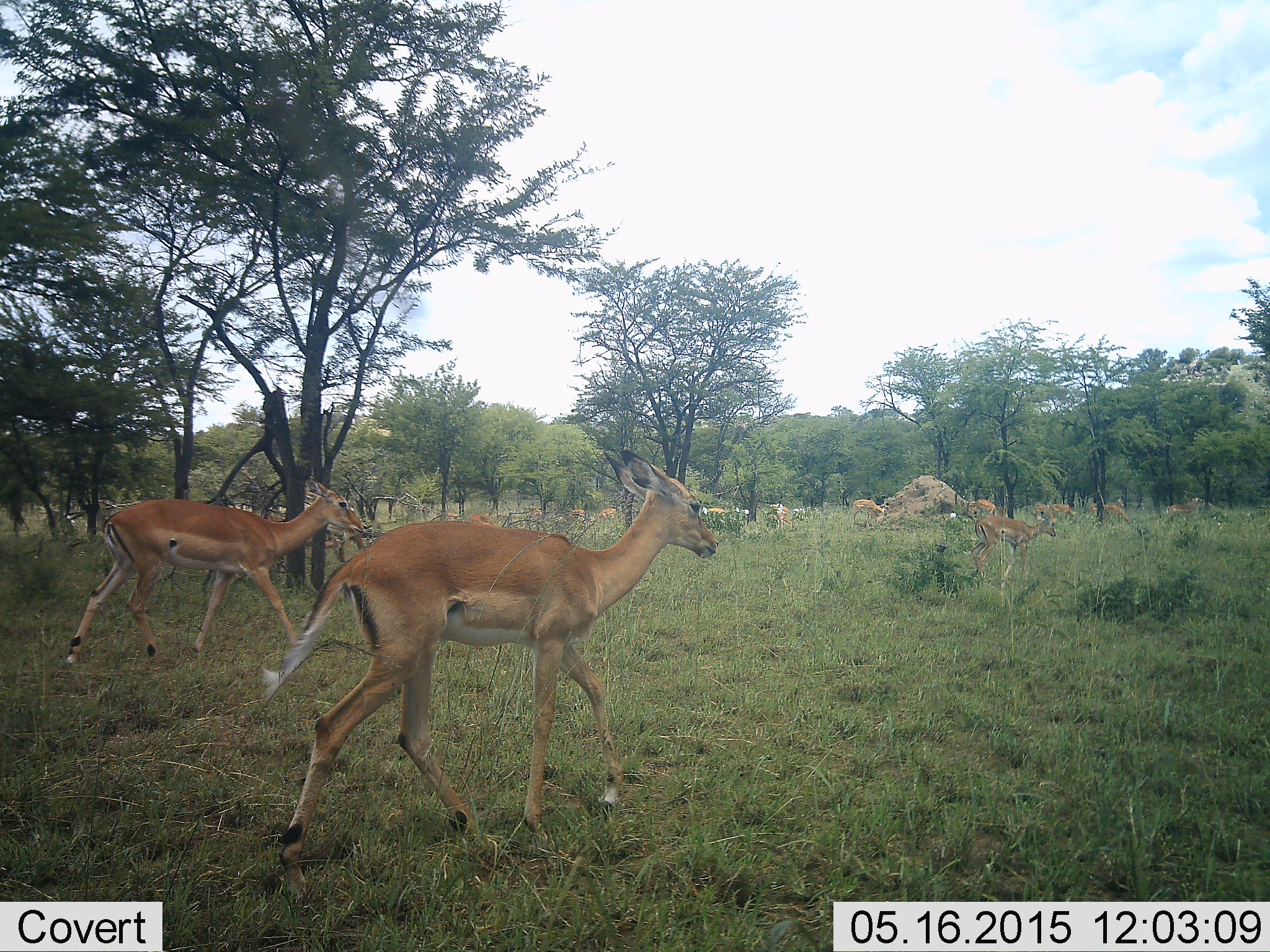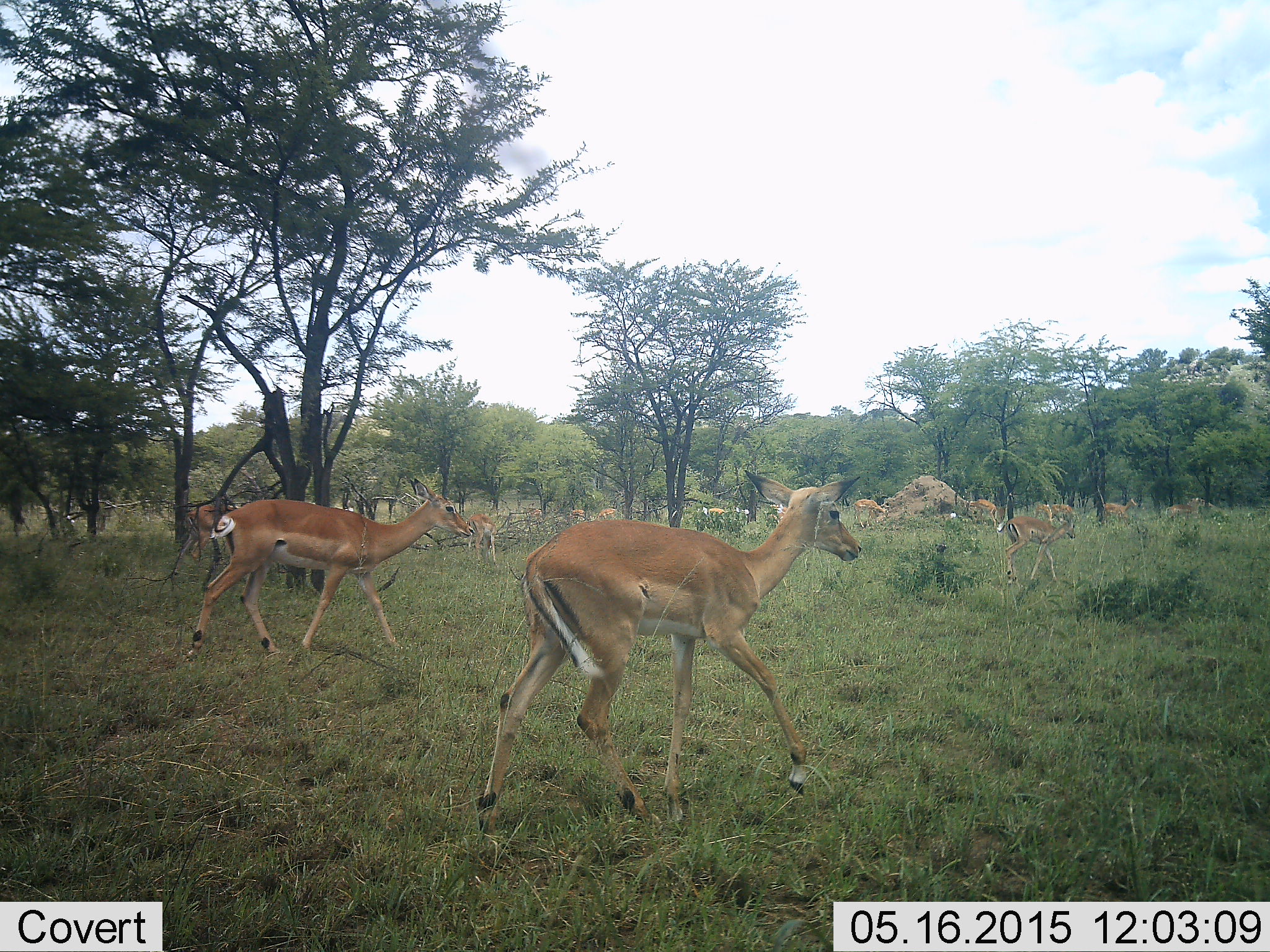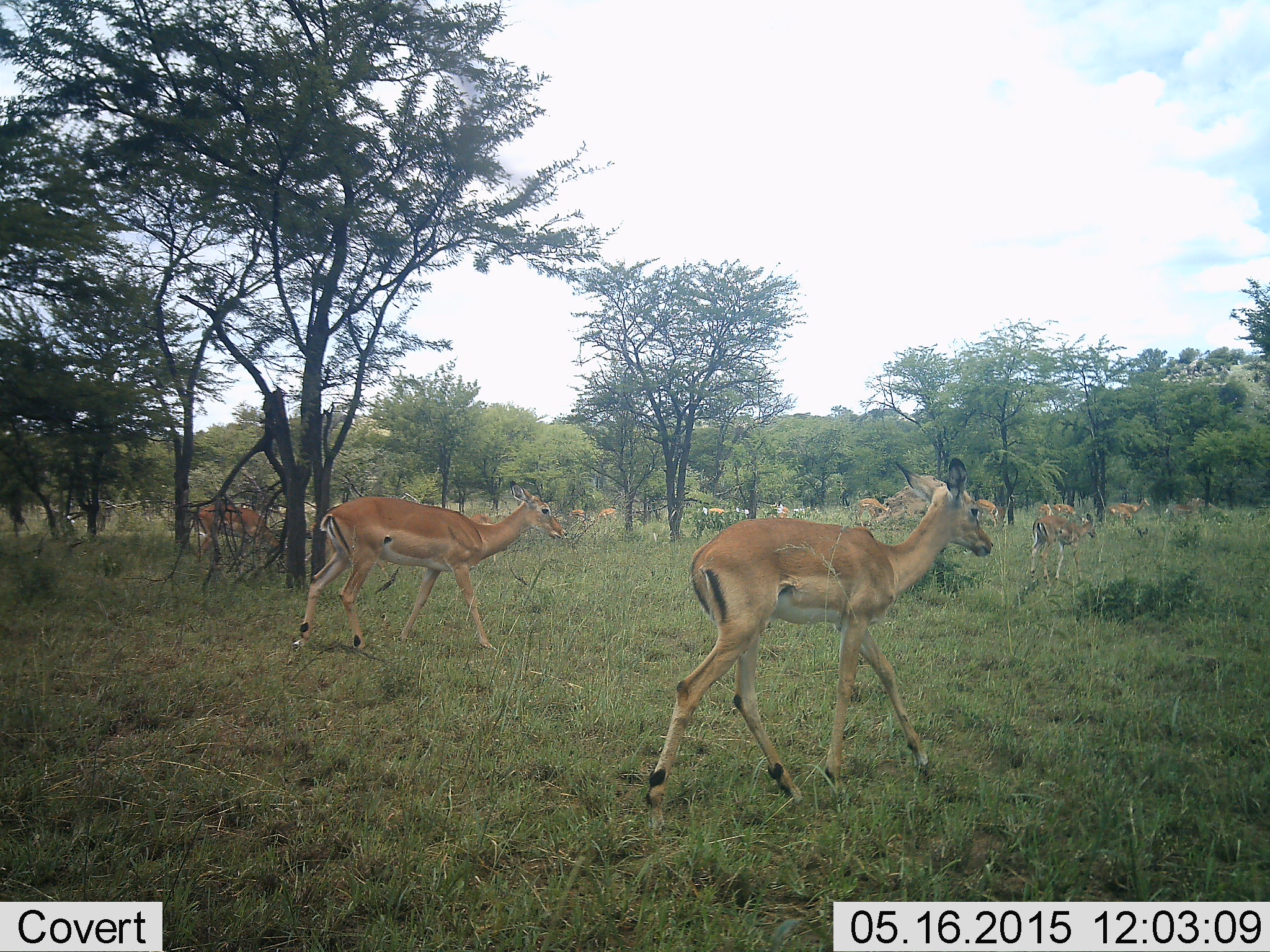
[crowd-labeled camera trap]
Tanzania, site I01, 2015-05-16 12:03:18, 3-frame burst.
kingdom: Animalia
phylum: Chordata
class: Mammalia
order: Artiodactyla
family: Bovidae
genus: Aepyceros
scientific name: Aepyceros melampus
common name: impala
Impala (Aepyceros melampus), count 10. Behavior (volunteer vote fractions): standing 30%, resting 0%, moving 100%, interacting 0%. Young present (vote fraction): 0%. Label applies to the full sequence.